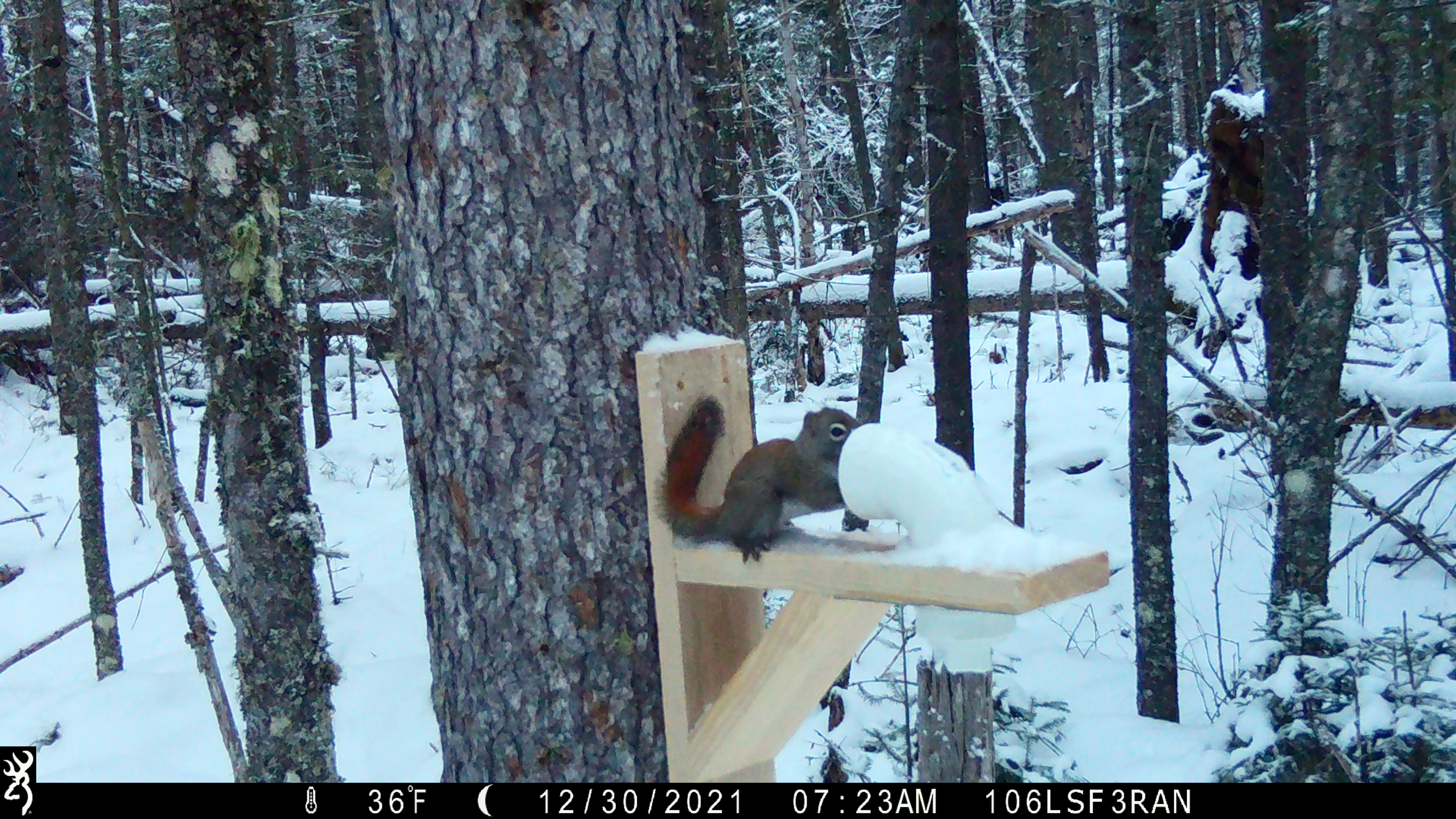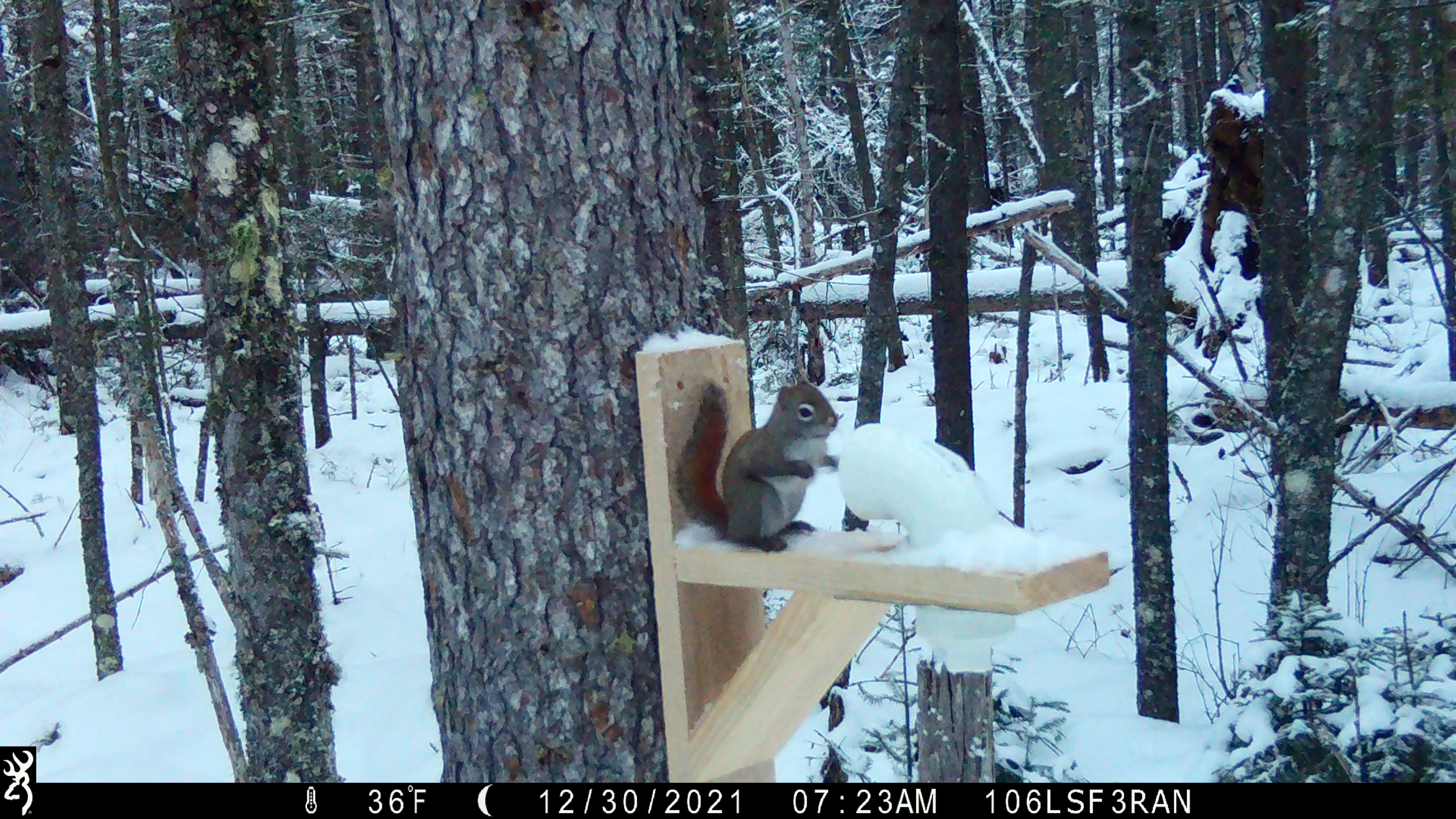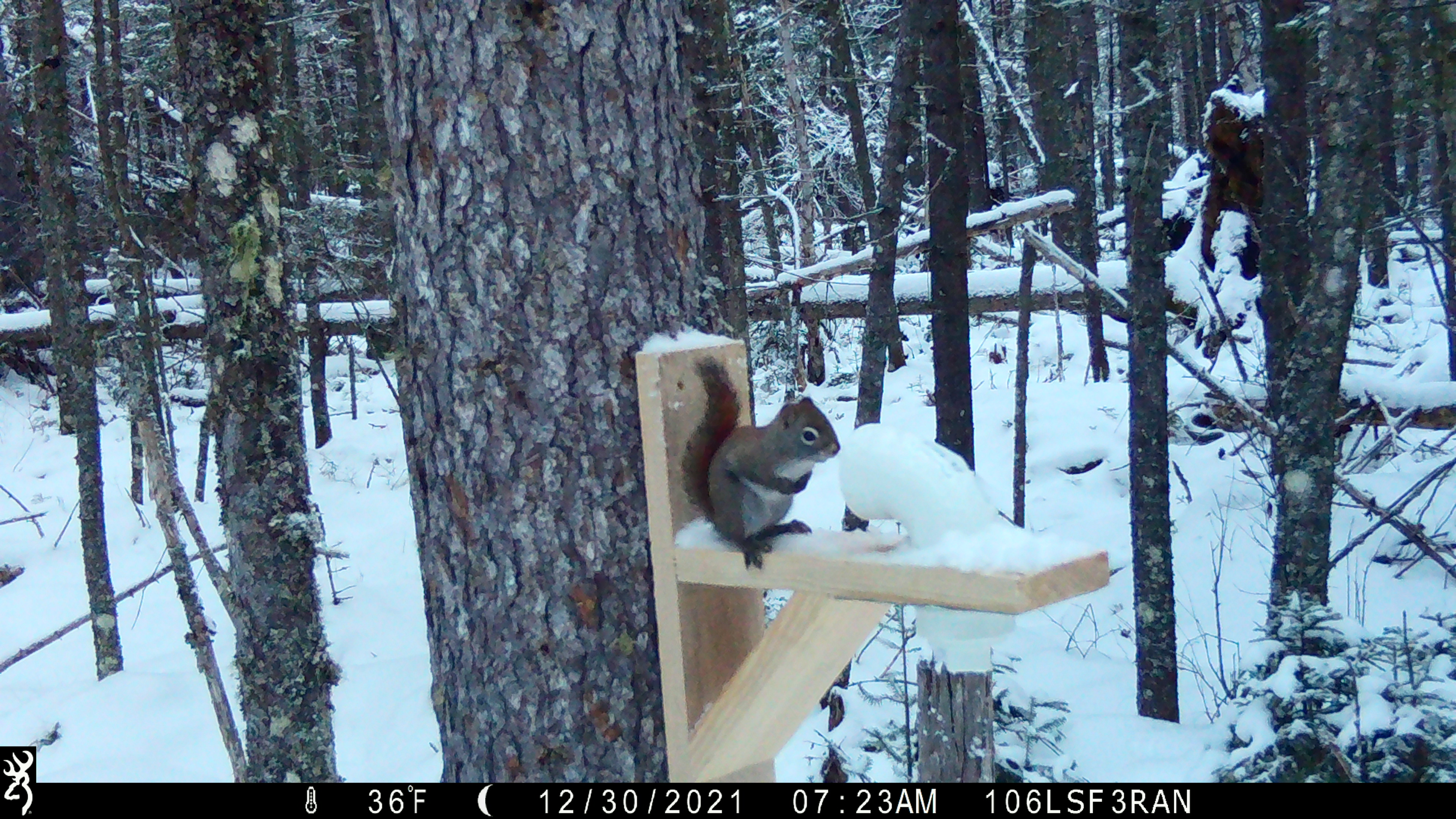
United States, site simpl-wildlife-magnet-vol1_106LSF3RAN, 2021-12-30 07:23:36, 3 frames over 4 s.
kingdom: Animalia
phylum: Chordata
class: Mammalia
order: Rodentia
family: Sciuridae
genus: Tamiasciurus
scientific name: Tamiasciurus hudsonicus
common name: red squirrel